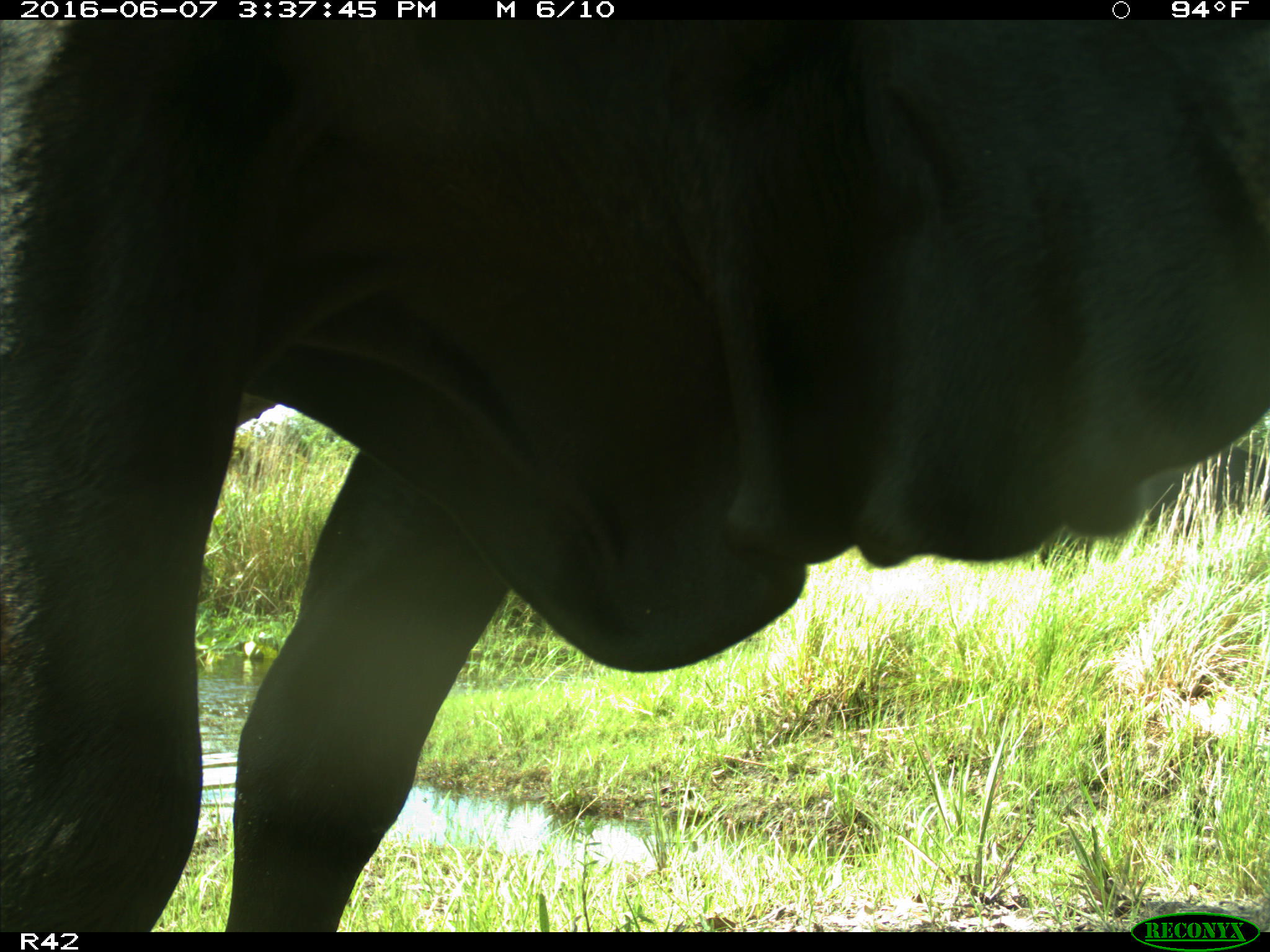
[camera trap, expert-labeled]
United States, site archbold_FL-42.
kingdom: Animalia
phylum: Chordata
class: Mammalia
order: Artiodactyla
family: Bovidae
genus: Bos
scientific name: Bos taurus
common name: domestic cow